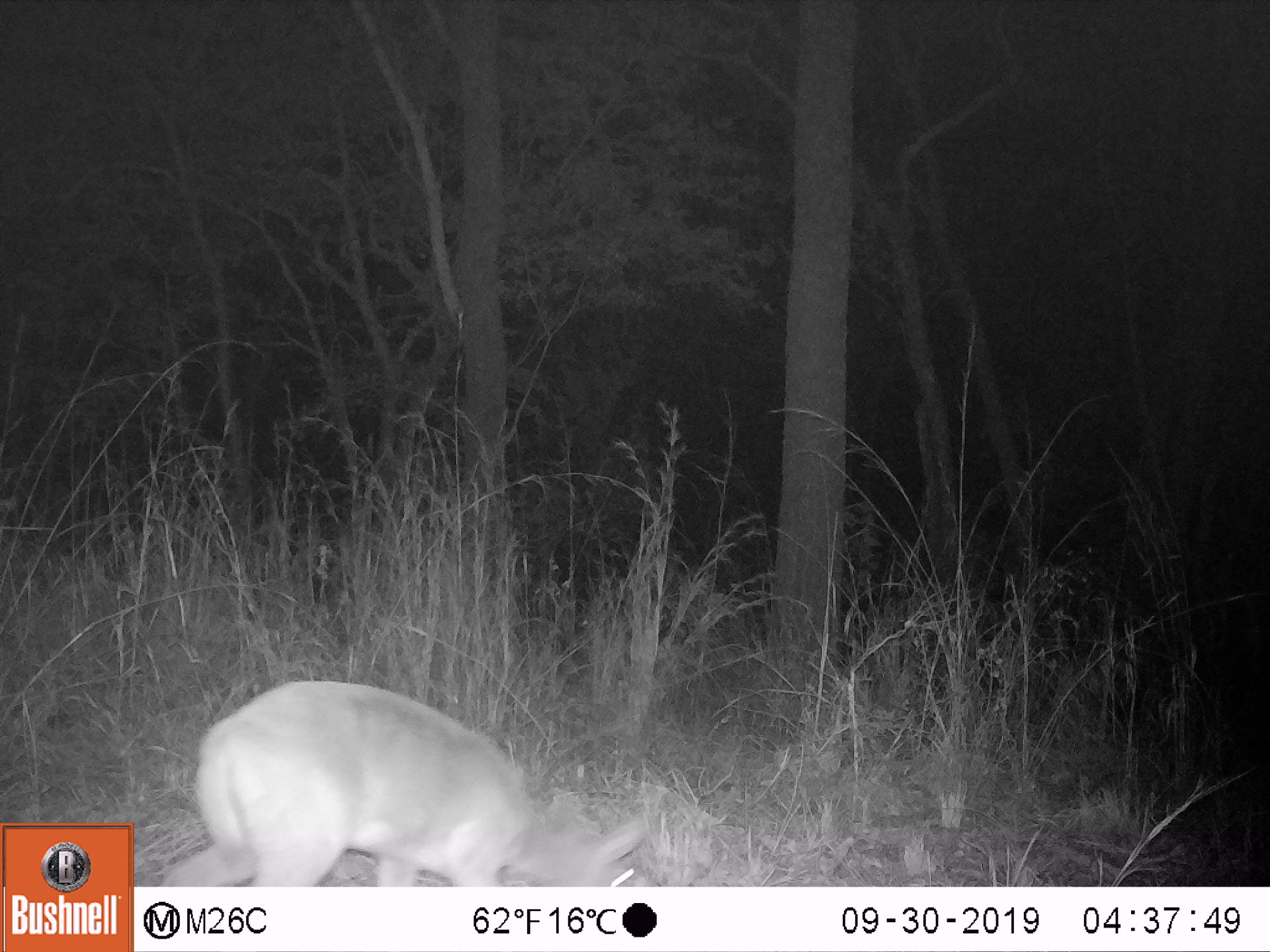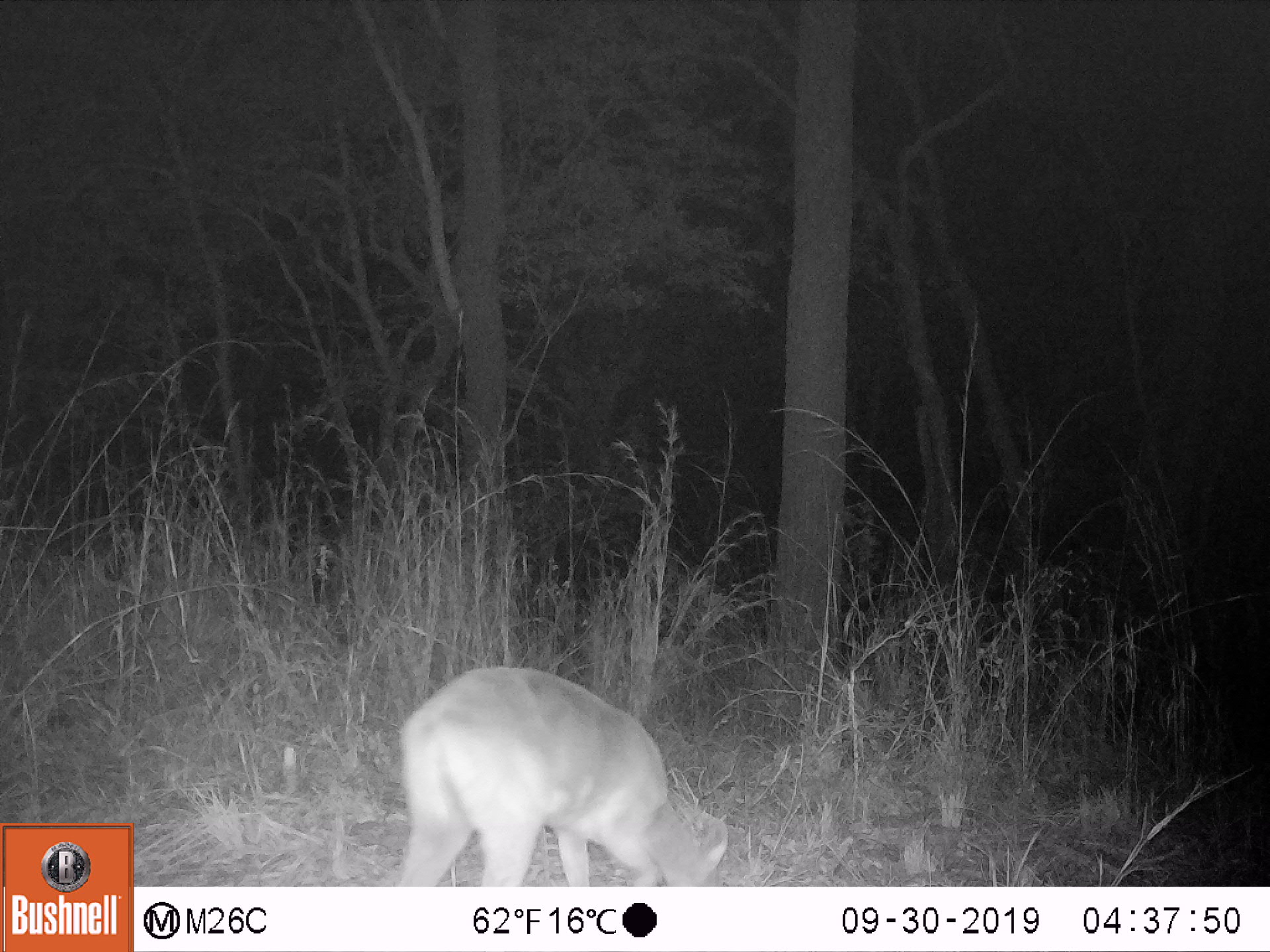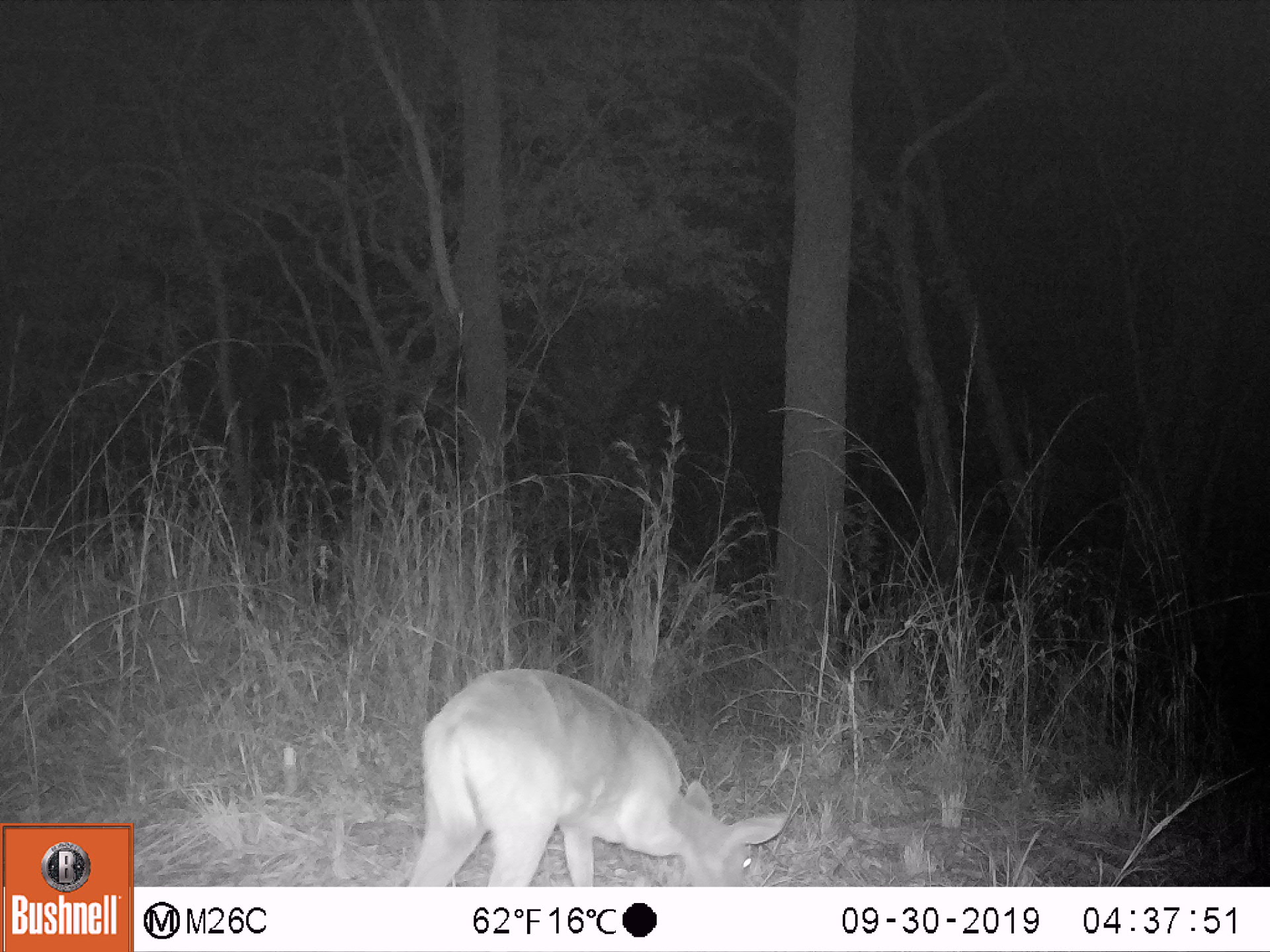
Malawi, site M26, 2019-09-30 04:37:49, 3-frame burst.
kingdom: Animalia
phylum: Chordata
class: Mammalia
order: Artiodactyla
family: Bovidae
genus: Tragelaphus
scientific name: Tragelaphus sylvaticus sylvaticus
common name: cape bushbuck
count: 1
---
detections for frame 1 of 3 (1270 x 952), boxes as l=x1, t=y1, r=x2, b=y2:
cape bushbuck: l=161, t=679, r=666, b=885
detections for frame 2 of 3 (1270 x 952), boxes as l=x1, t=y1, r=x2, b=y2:
cape bushbuck: l=390, t=660, r=734, b=885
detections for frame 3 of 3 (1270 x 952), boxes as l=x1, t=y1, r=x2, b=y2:
cape bushbuck: l=404, t=665, r=791, b=885